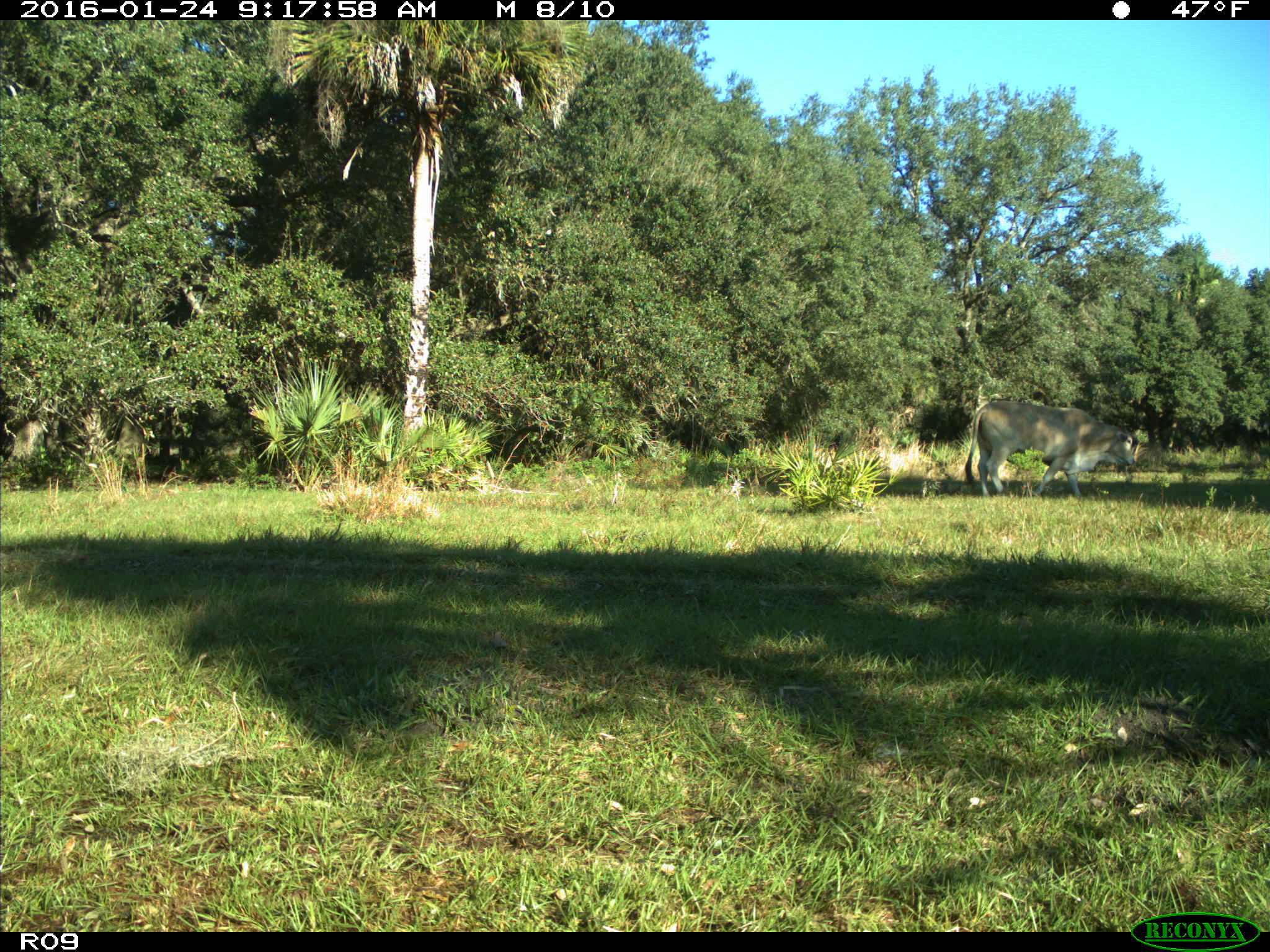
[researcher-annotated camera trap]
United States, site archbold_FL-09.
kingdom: Animalia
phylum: Chordata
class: Mammalia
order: Artiodactyla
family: Bovidae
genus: Bos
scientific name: Bos taurus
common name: domestic cow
Bos taurus (domestic cow).